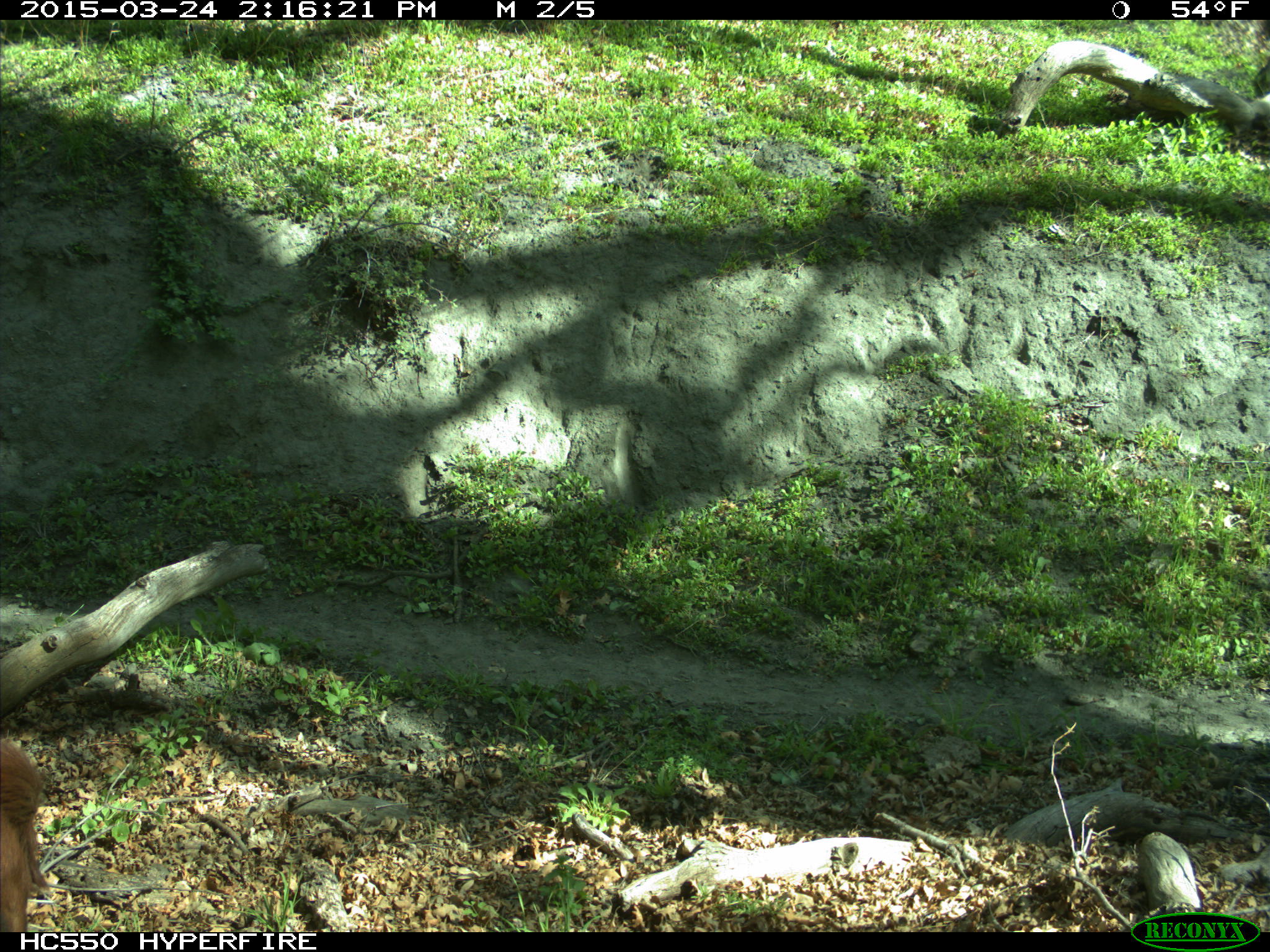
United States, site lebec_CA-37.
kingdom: Animalia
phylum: Chordata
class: Mammalia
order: Artiodactyla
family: Bovidae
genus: Bos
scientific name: Bos taurus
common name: domestic cow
Bos taurus (domestic cow).